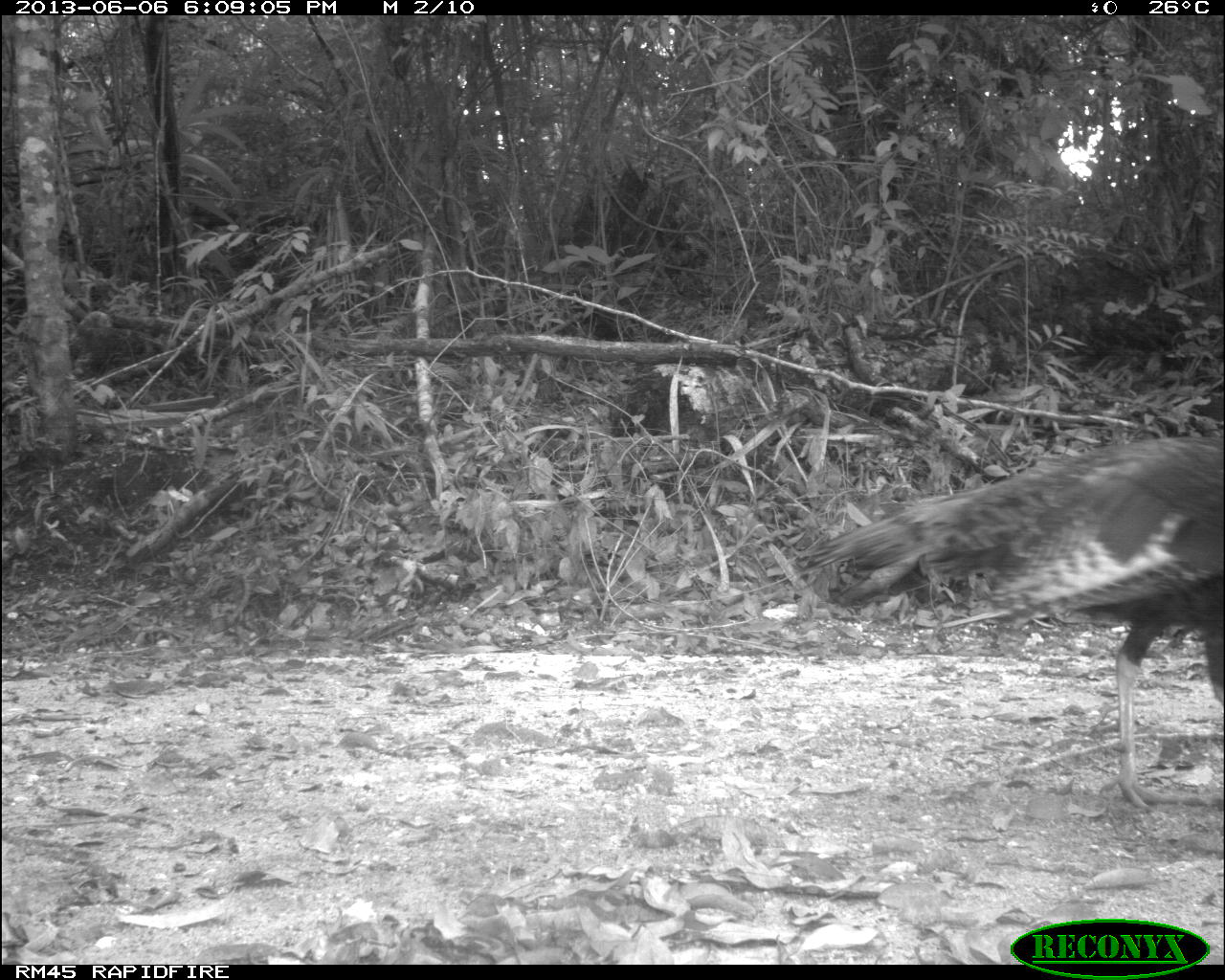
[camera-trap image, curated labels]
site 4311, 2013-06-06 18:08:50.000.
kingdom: Animalia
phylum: Chordata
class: Aves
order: Galliformes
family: Phasianidae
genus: Meleagris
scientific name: Meleagris ocellata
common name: ocellated turkey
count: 1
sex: female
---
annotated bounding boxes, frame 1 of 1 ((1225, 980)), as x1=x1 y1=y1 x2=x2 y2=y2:
meleagris ocellata: x1=785 y1=428 x2=1220 y2=820